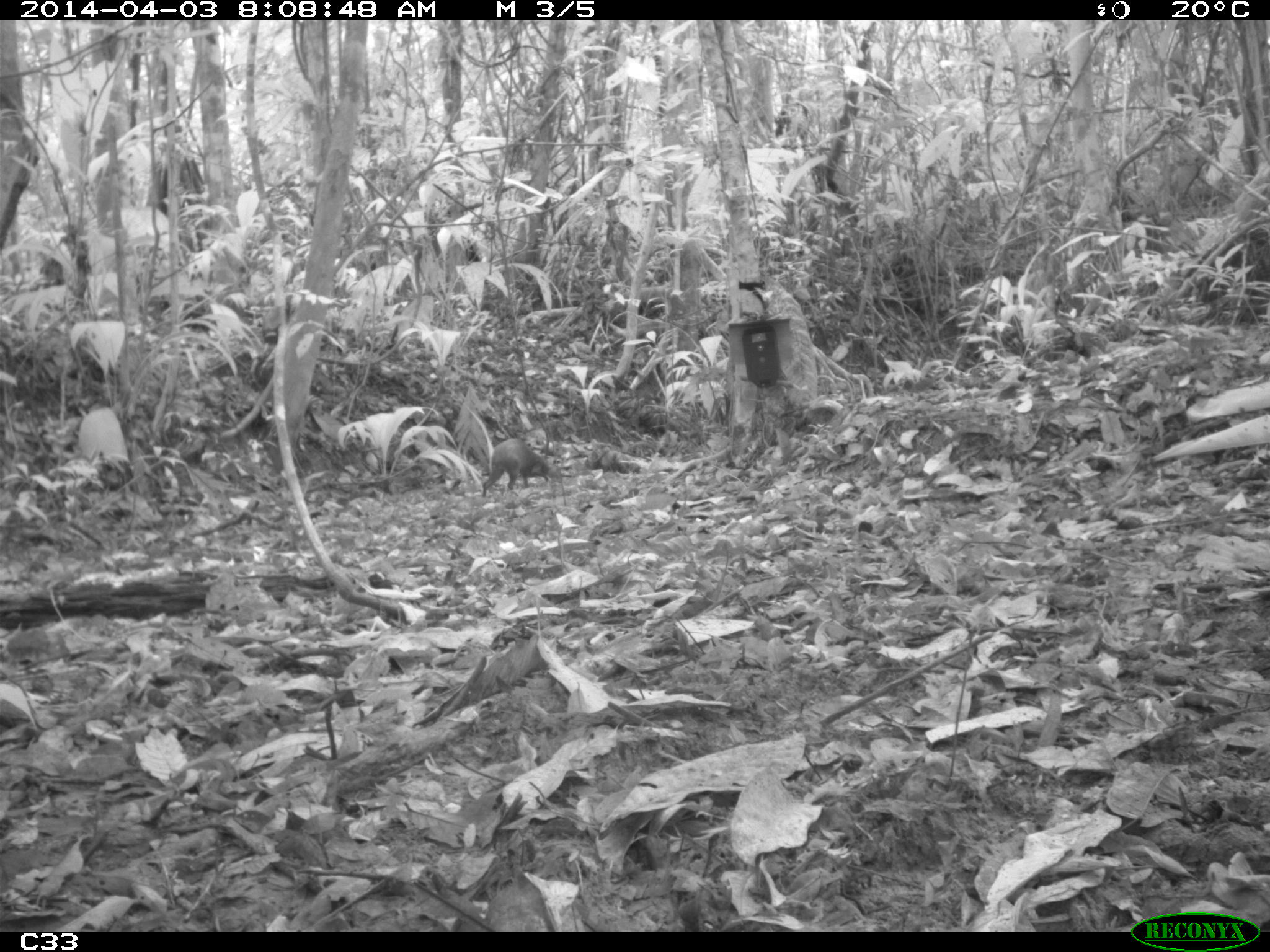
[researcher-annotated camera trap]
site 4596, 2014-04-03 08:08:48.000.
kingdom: Animalia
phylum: Chordata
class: Mammalia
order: Rodentia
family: Dasyproctidae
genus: Dasyprocta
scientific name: Dasyprocta leporina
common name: red-rumped agouti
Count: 1.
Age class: adult.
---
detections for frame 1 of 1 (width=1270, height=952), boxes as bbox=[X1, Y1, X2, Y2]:
dasyprocta leporina: bbox=[481, 437, 559, 496]